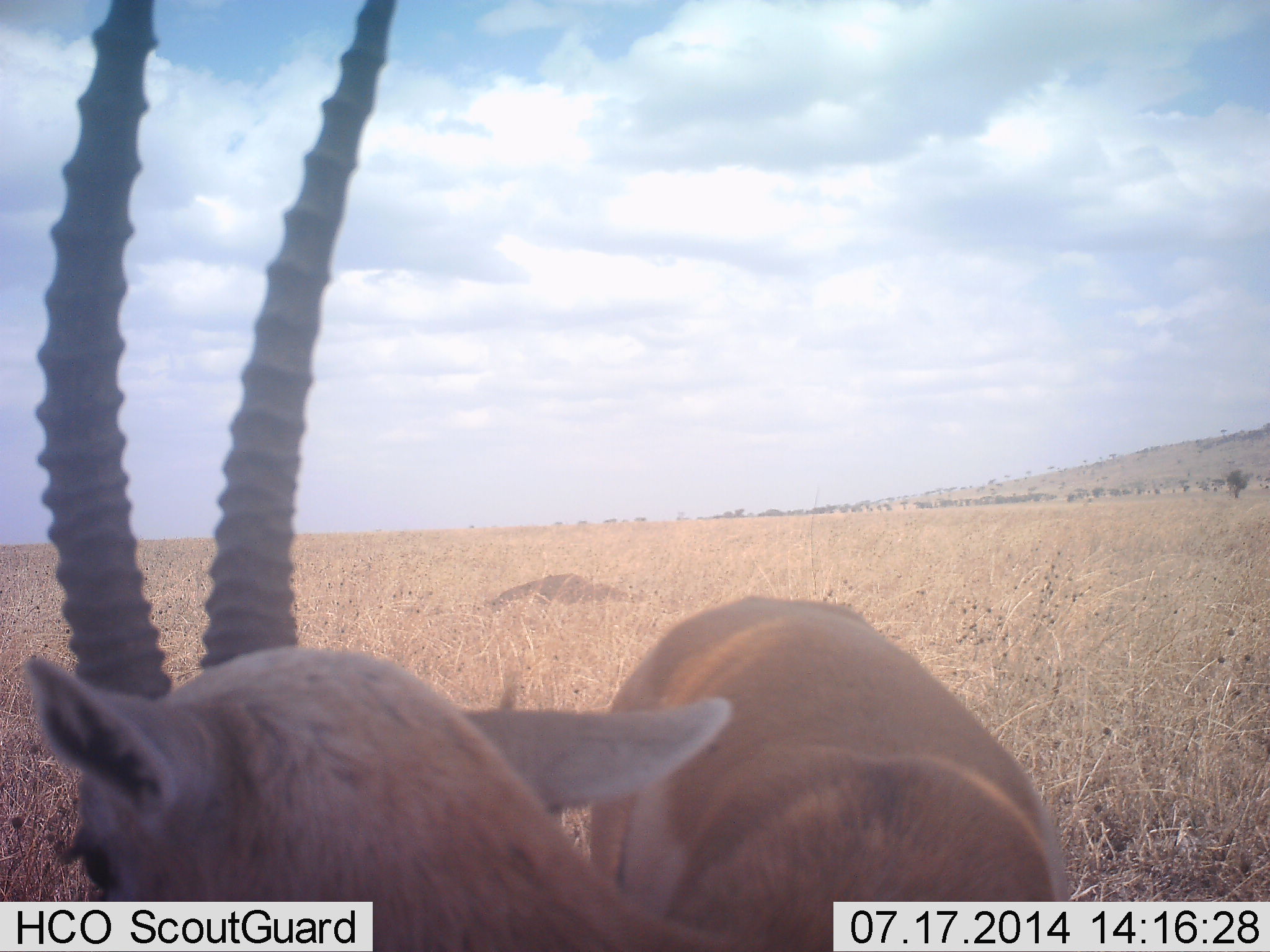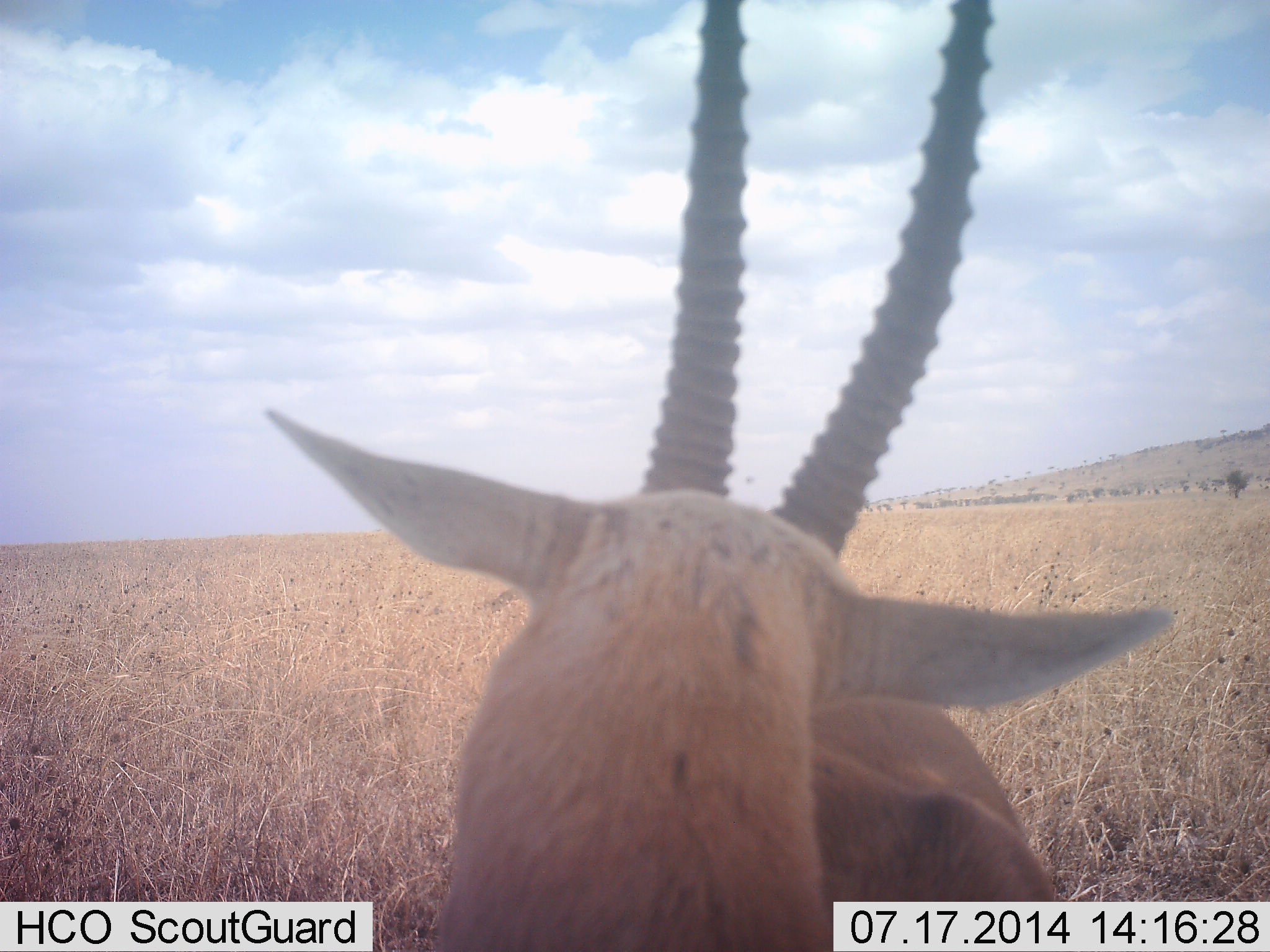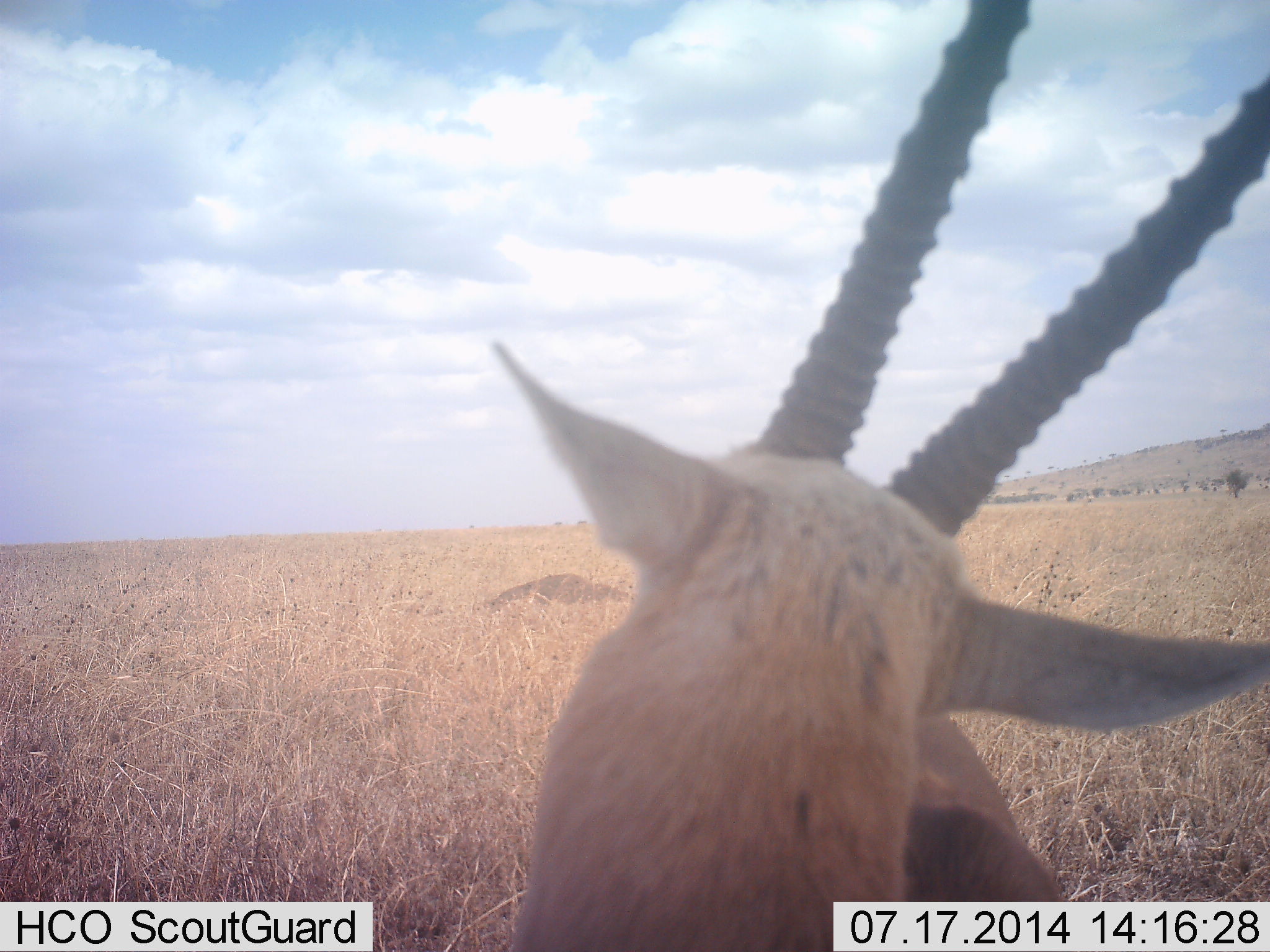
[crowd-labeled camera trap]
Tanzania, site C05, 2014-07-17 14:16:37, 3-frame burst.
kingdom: Animalia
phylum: Chordata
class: Mammalia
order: Artiodactyla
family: Bovidae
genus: Eudorcas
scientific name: Eudorcas thomsonii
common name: thomson's gazelle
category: gazellethomsons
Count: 1.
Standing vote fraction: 90%.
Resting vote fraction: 0%.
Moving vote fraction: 10%.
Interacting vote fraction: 0%.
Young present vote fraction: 0%.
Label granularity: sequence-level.